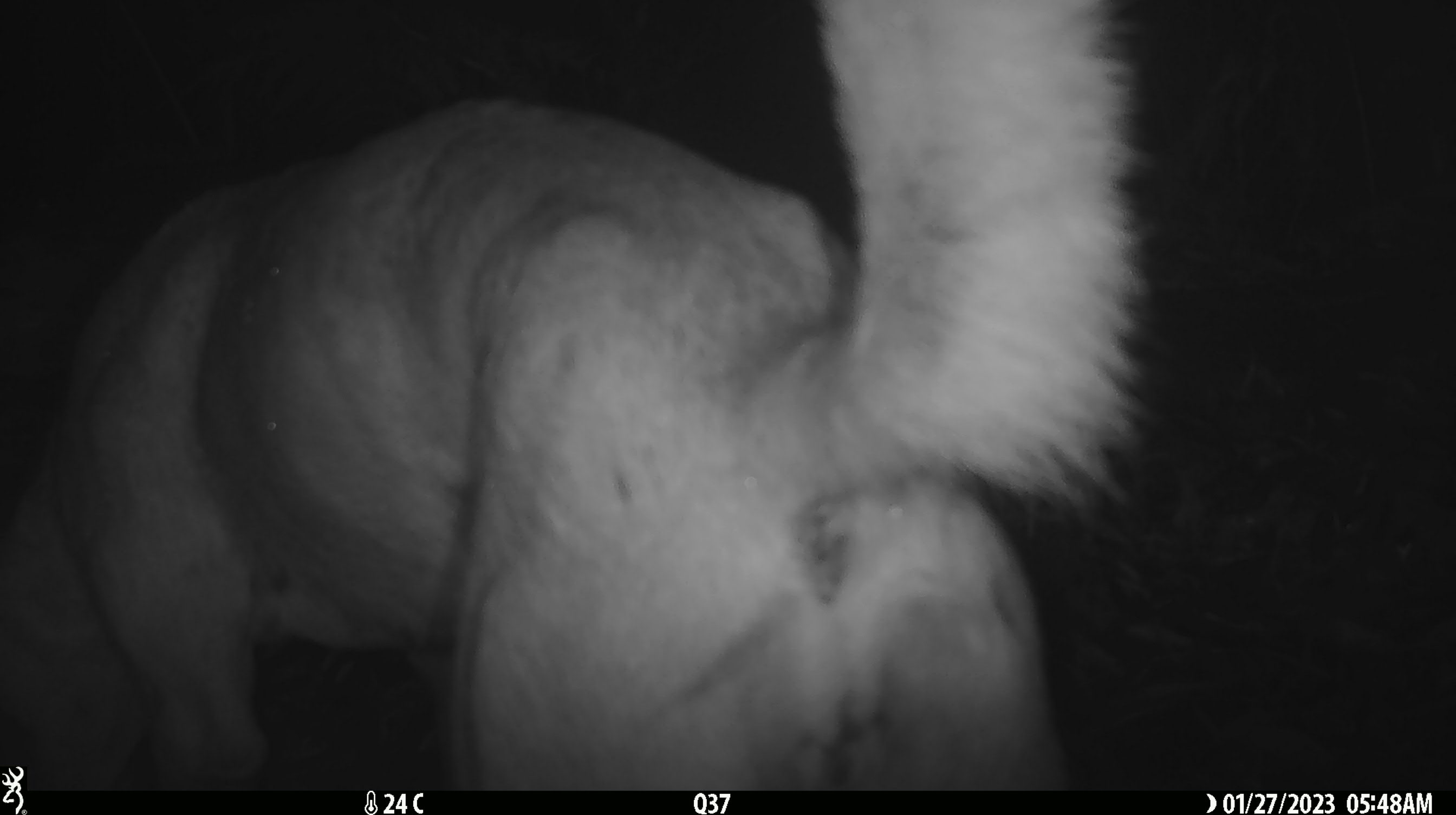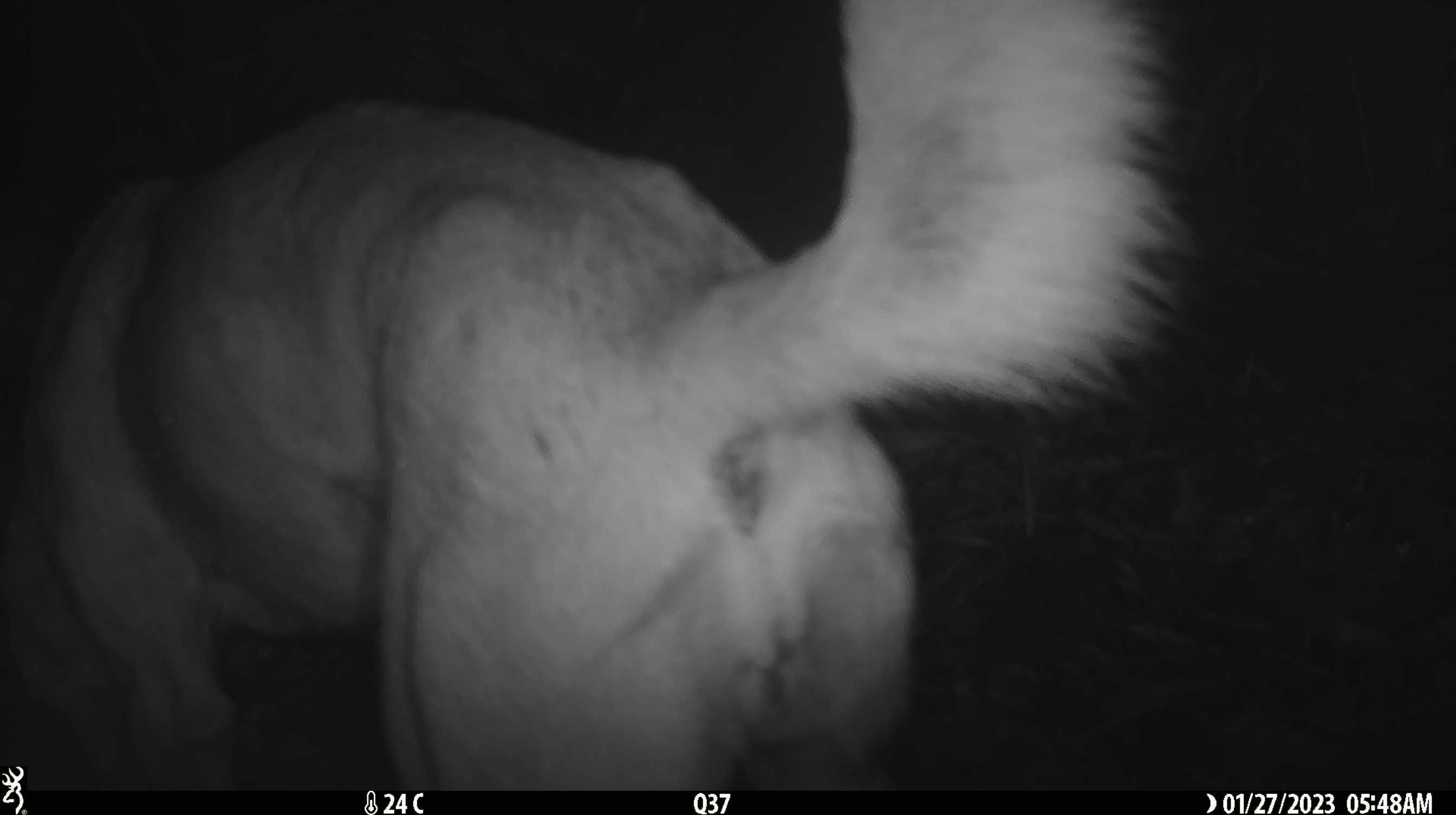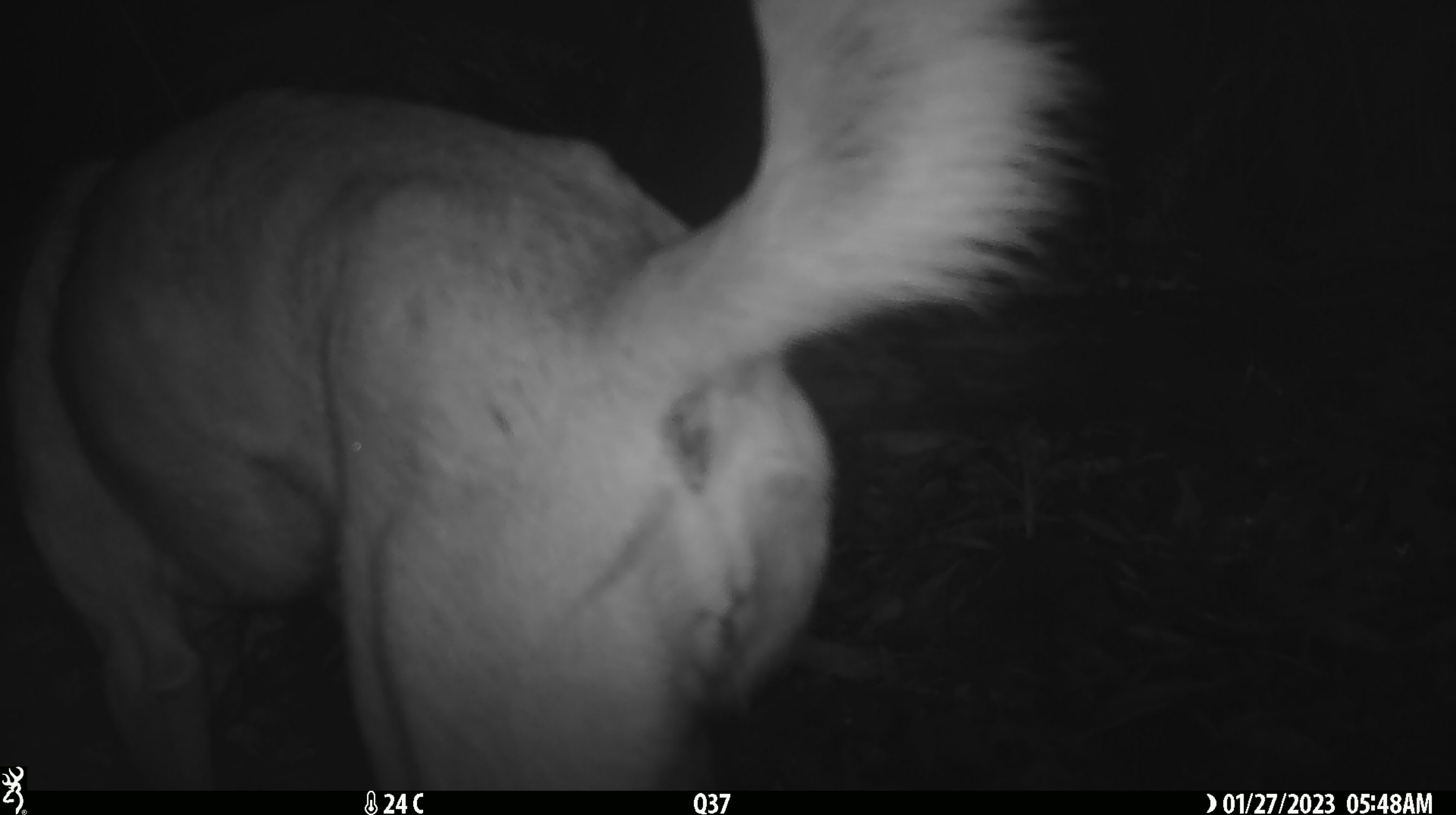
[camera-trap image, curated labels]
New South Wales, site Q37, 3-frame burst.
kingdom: Animalia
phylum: Chordata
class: Mammalia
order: Carnivora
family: Canidae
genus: Canis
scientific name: Canis familiaris dingo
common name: dingo